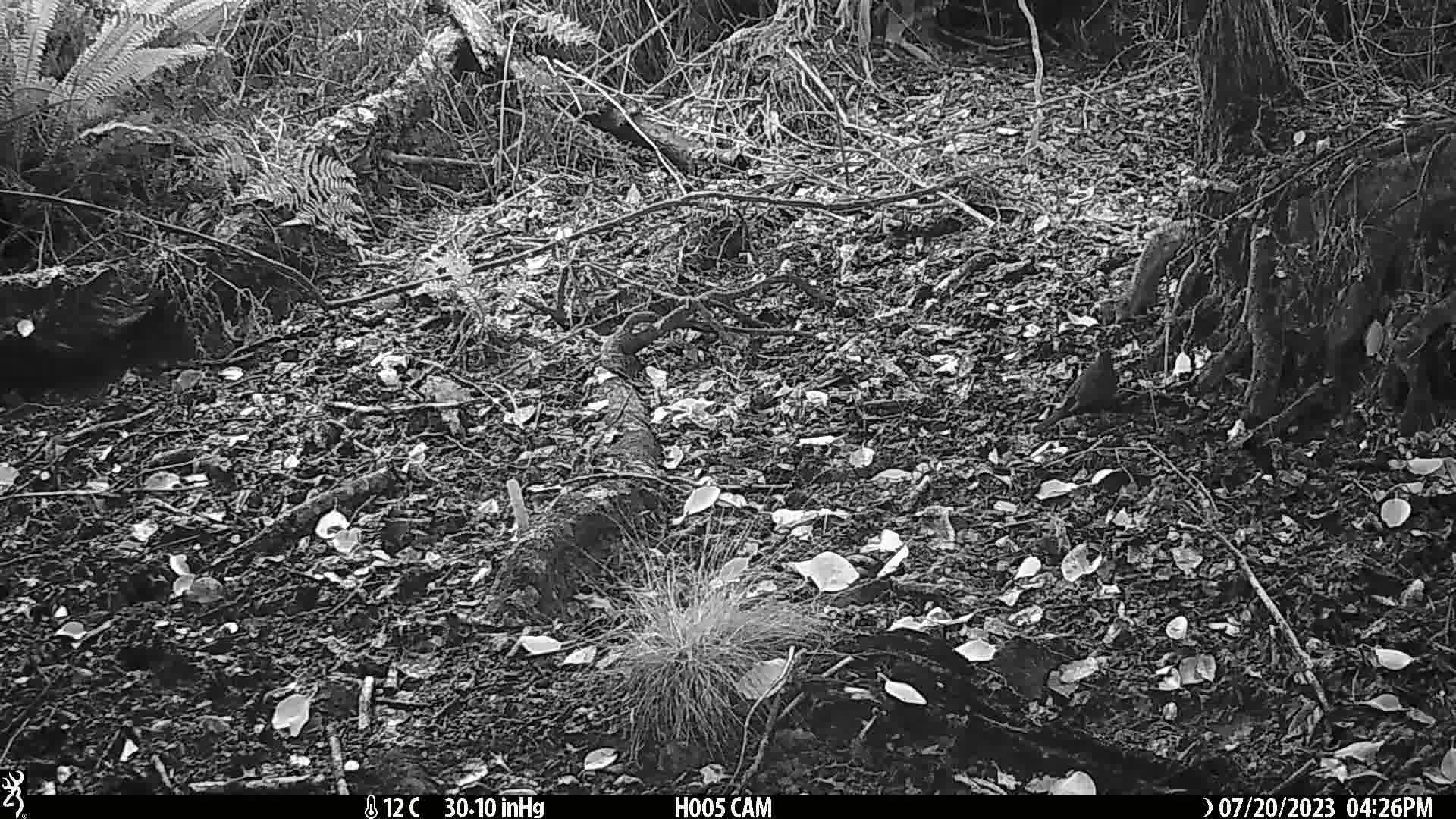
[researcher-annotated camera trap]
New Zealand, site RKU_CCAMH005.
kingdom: Animalia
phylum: Chordata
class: Aves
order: Passeriformes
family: Turdidae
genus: Turdus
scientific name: Turdus merula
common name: eurasian blackbird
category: blackbird